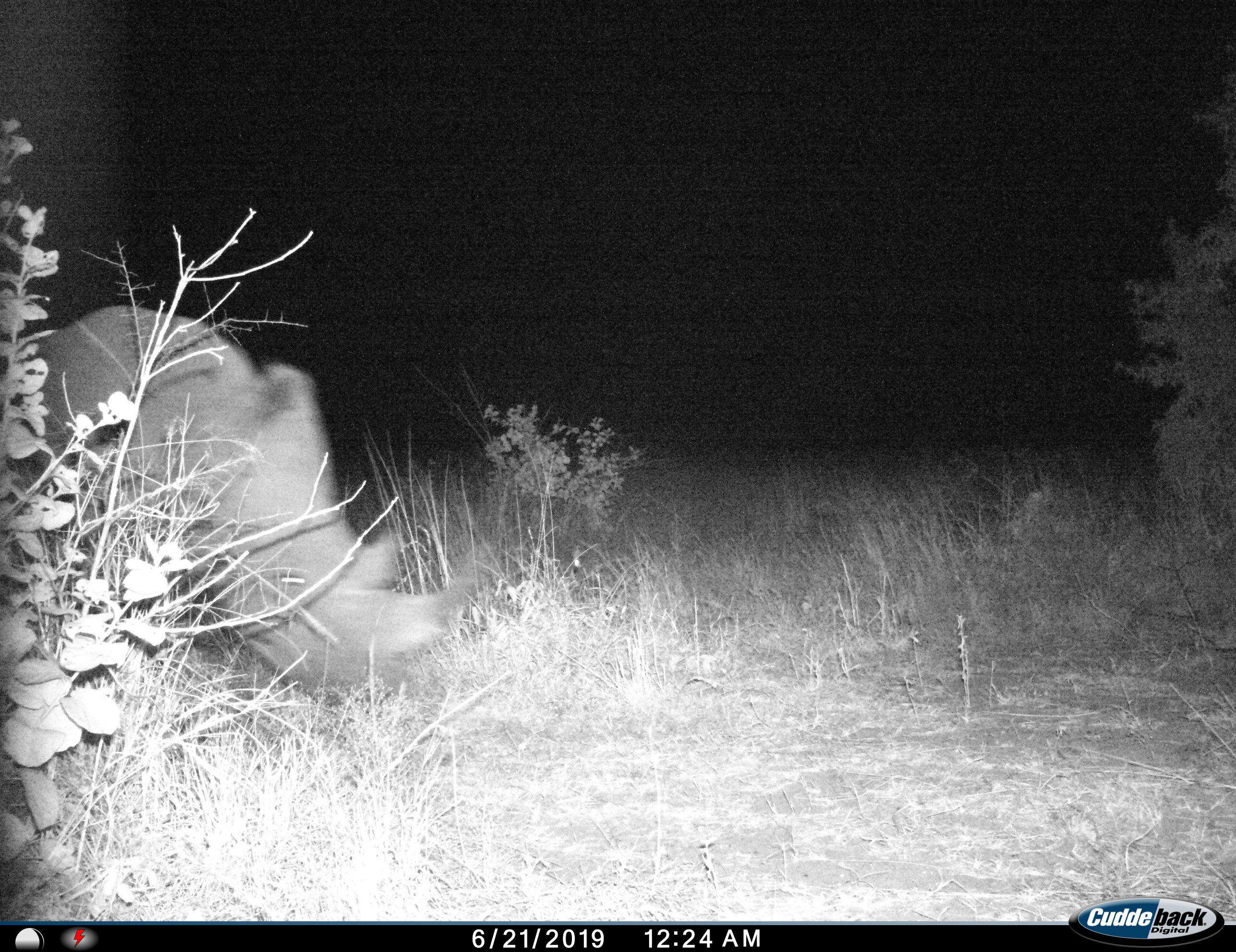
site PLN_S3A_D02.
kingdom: Animalia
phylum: Chordata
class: Mammalia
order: Perissodactyla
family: Rhinocerotidae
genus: Ceratotherium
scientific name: Ceratotherium simum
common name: white rhinoceros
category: rhinoceroswhite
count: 1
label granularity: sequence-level